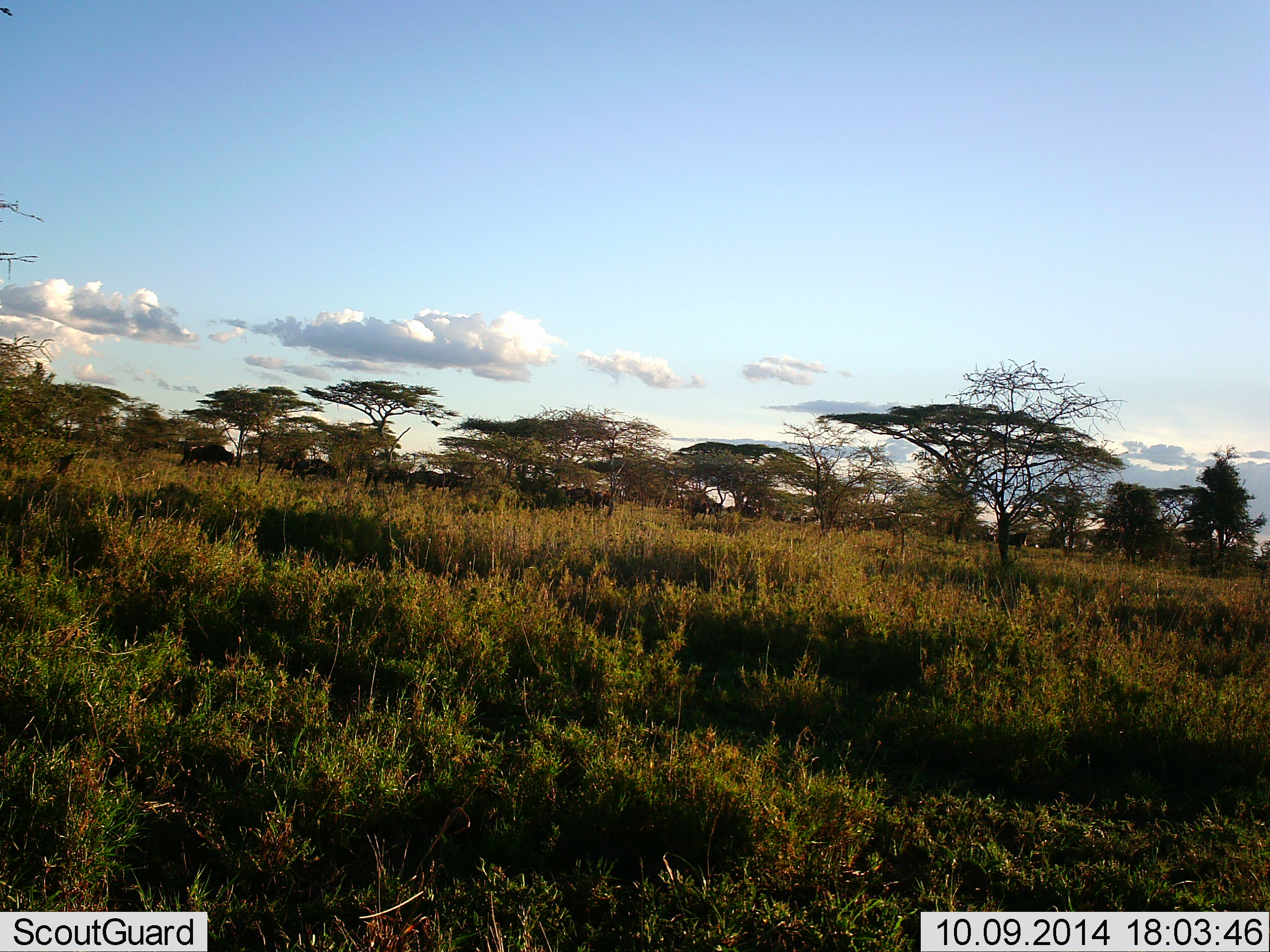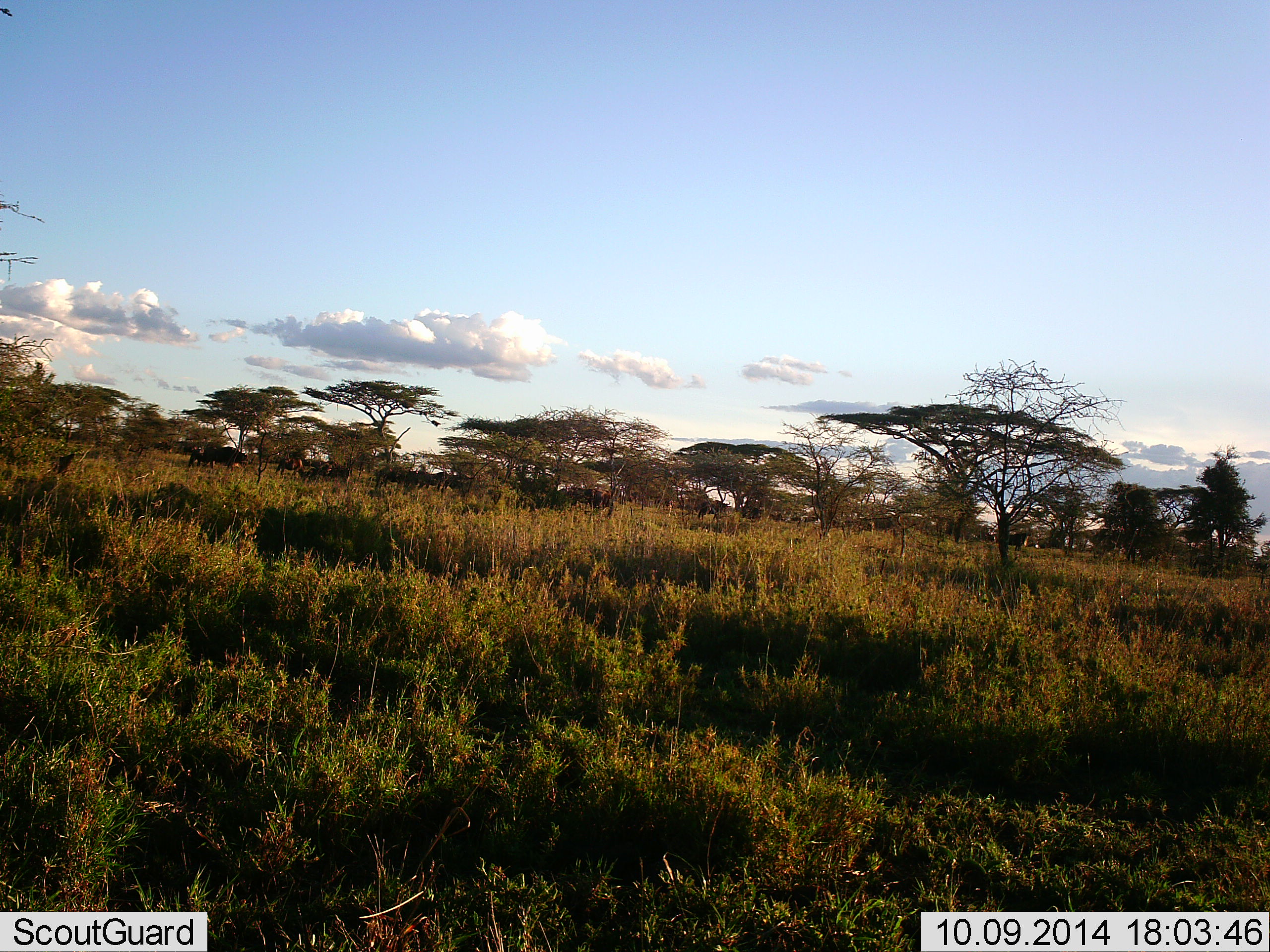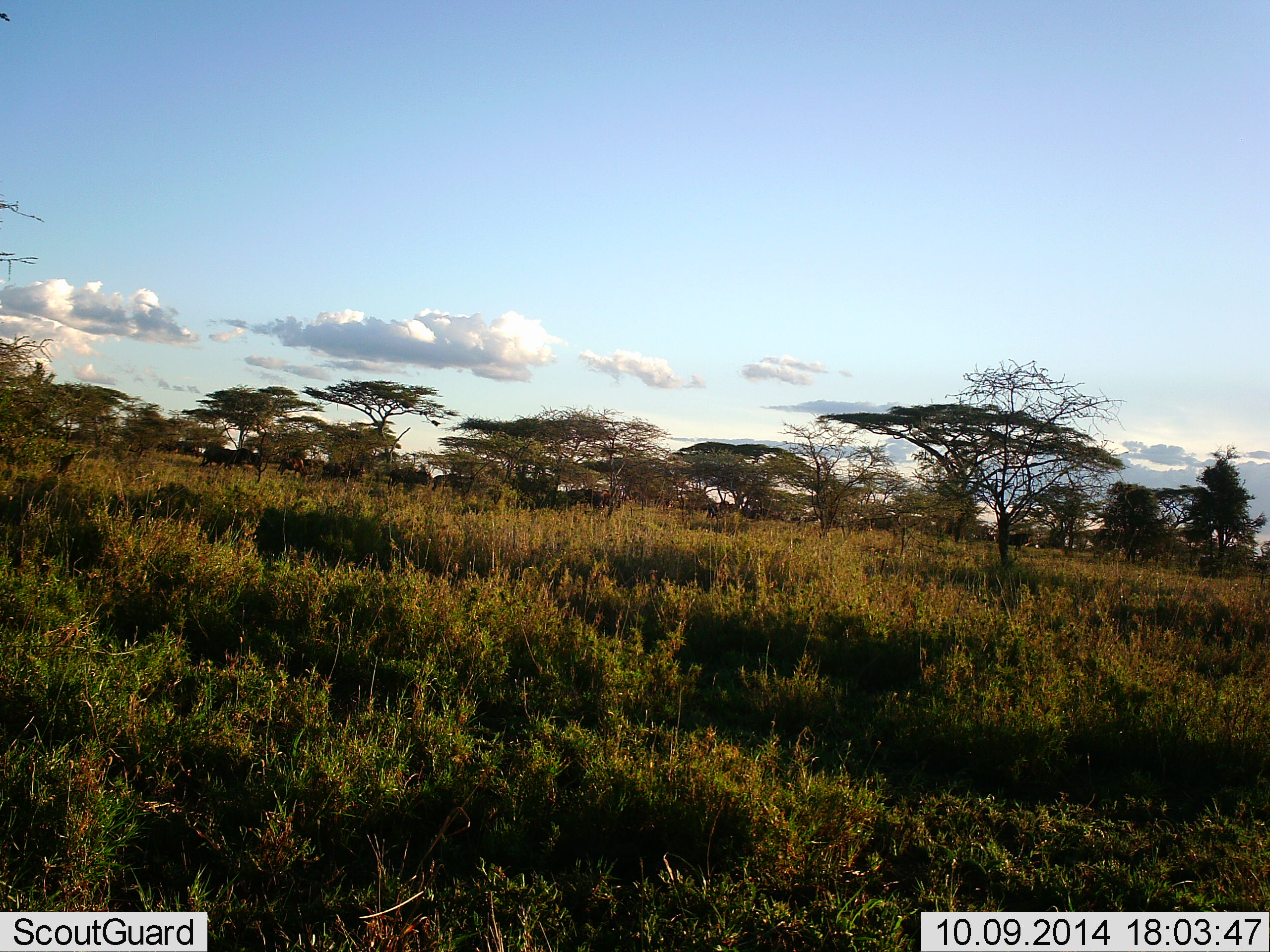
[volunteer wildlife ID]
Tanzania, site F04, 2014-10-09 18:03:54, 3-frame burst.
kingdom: Animalia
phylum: Chordata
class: Mammalia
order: Artiodactyla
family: Bovidae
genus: Connochaetes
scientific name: Connochaetes taurinus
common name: blue wildebeest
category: wildebeest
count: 11-50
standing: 10%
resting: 0%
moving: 90%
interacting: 0%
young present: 0%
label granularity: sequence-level